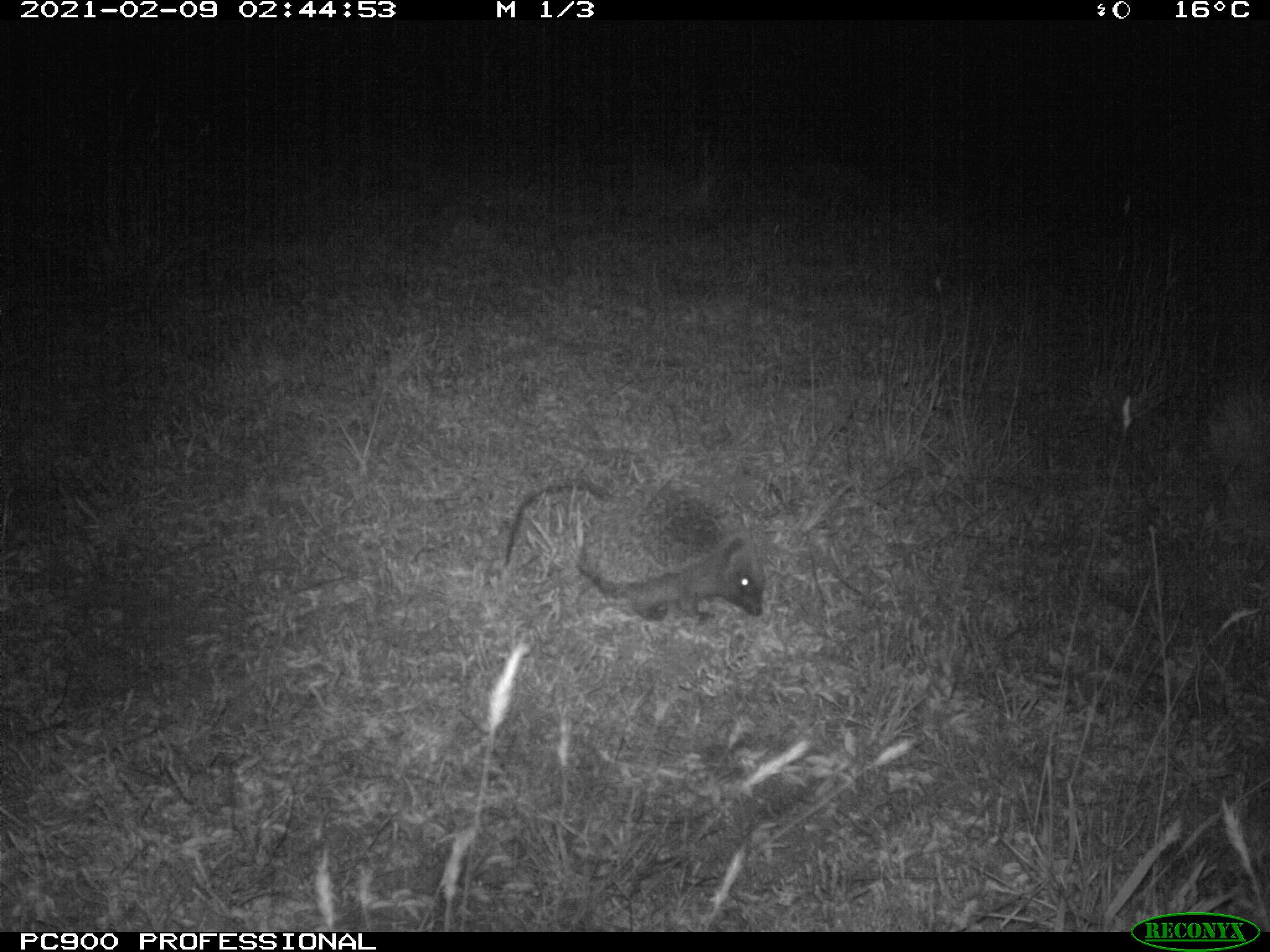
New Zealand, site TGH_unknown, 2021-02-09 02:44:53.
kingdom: Animalia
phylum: Chordata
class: Mammalia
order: Eulipotyphla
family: Erinaceidae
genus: Erinaceus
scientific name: Erinaceus europaeus europaeus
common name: european hedgehog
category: hedgehog